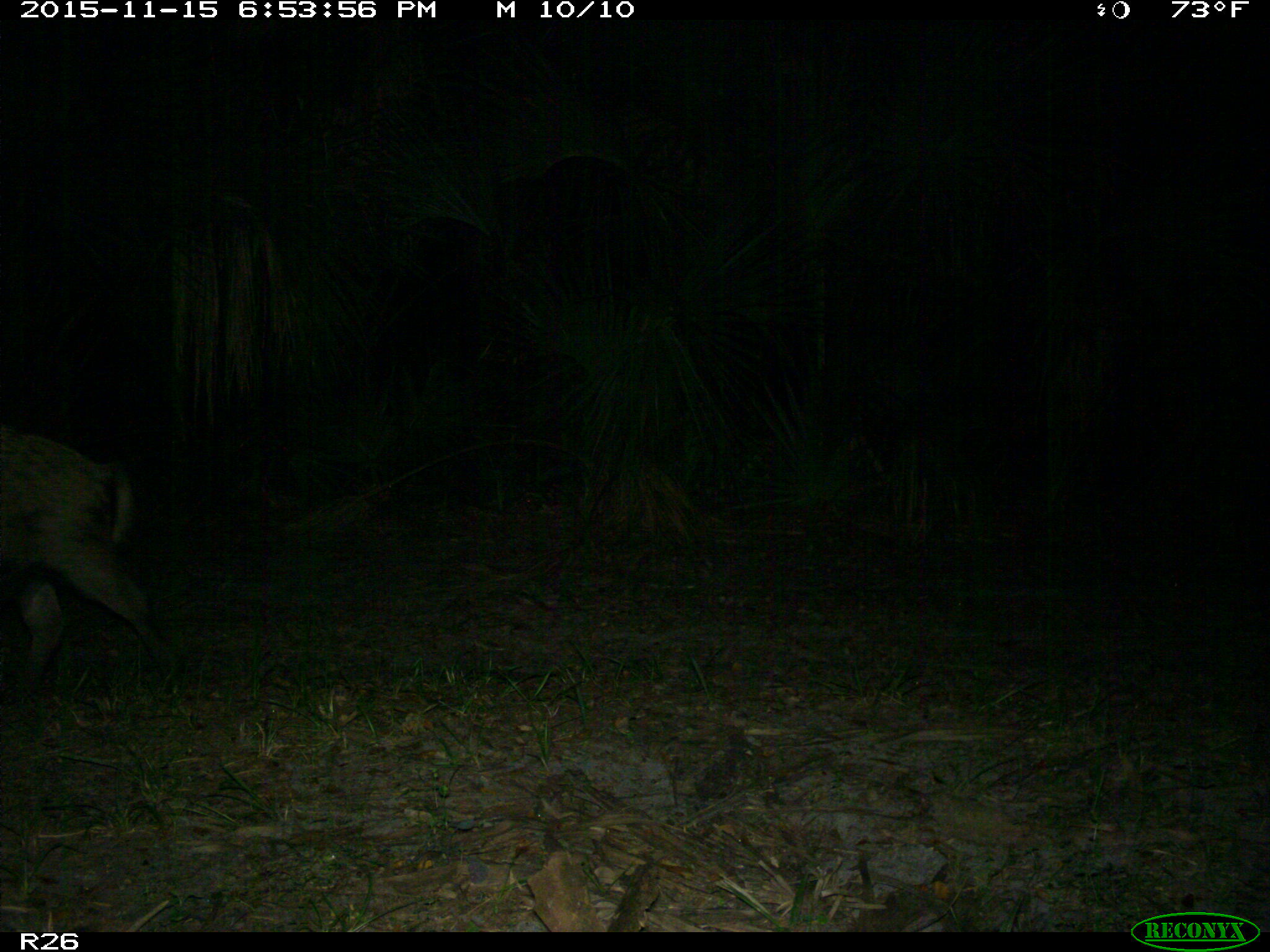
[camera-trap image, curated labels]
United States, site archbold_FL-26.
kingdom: Animalia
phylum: Chordata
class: Mammalia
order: Artiodactyla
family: Suidae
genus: Sus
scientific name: Sus scrofa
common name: wild boar